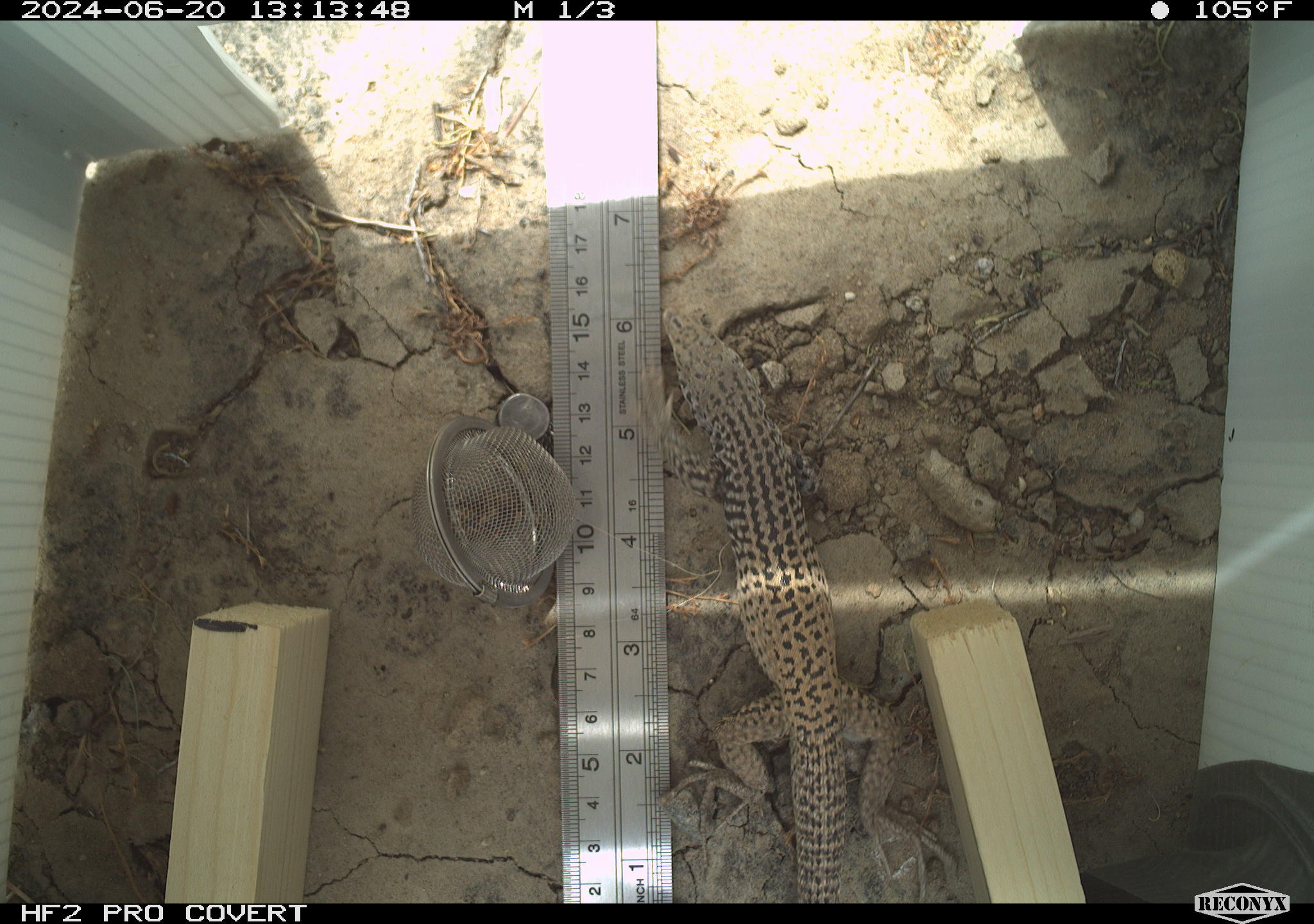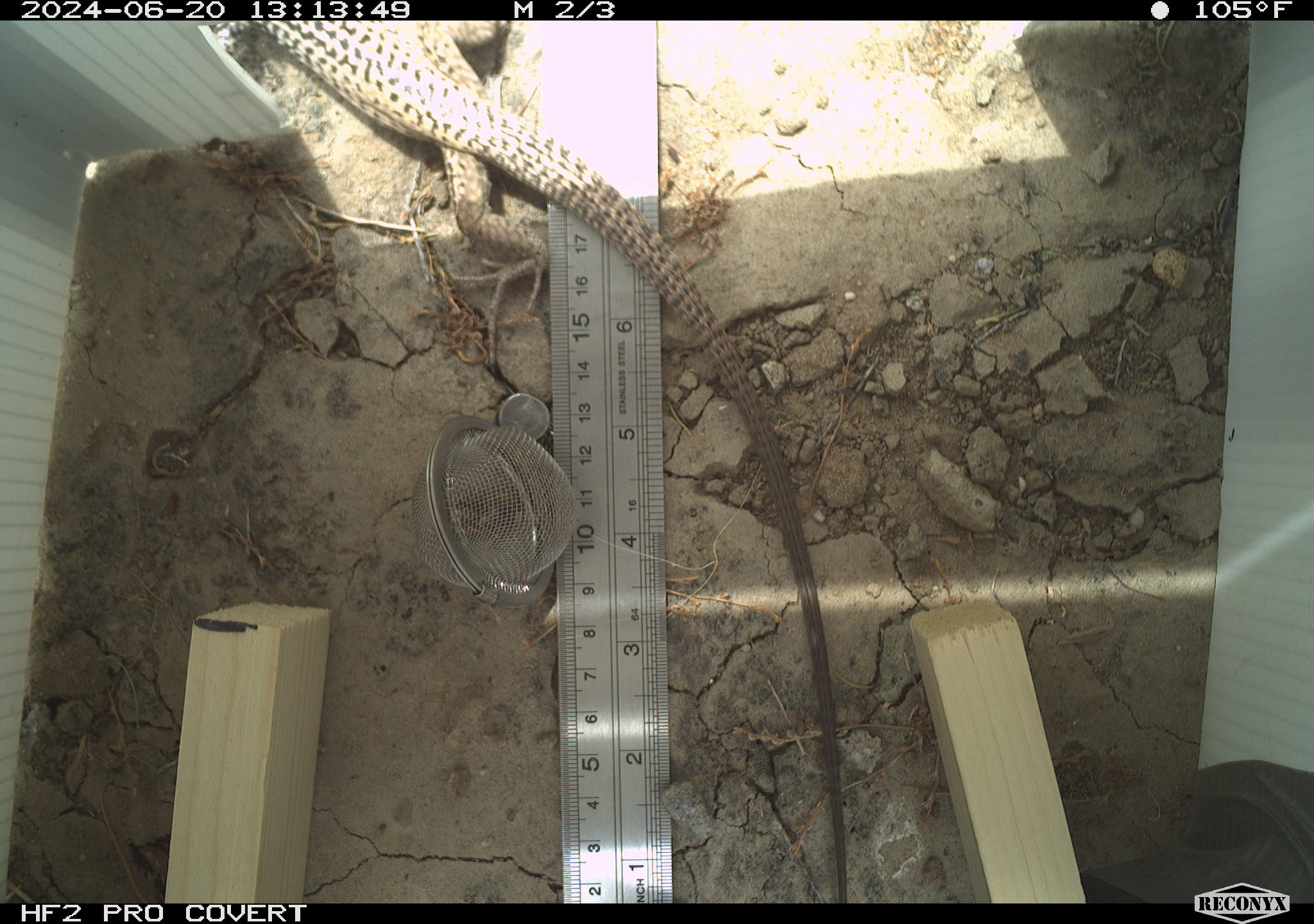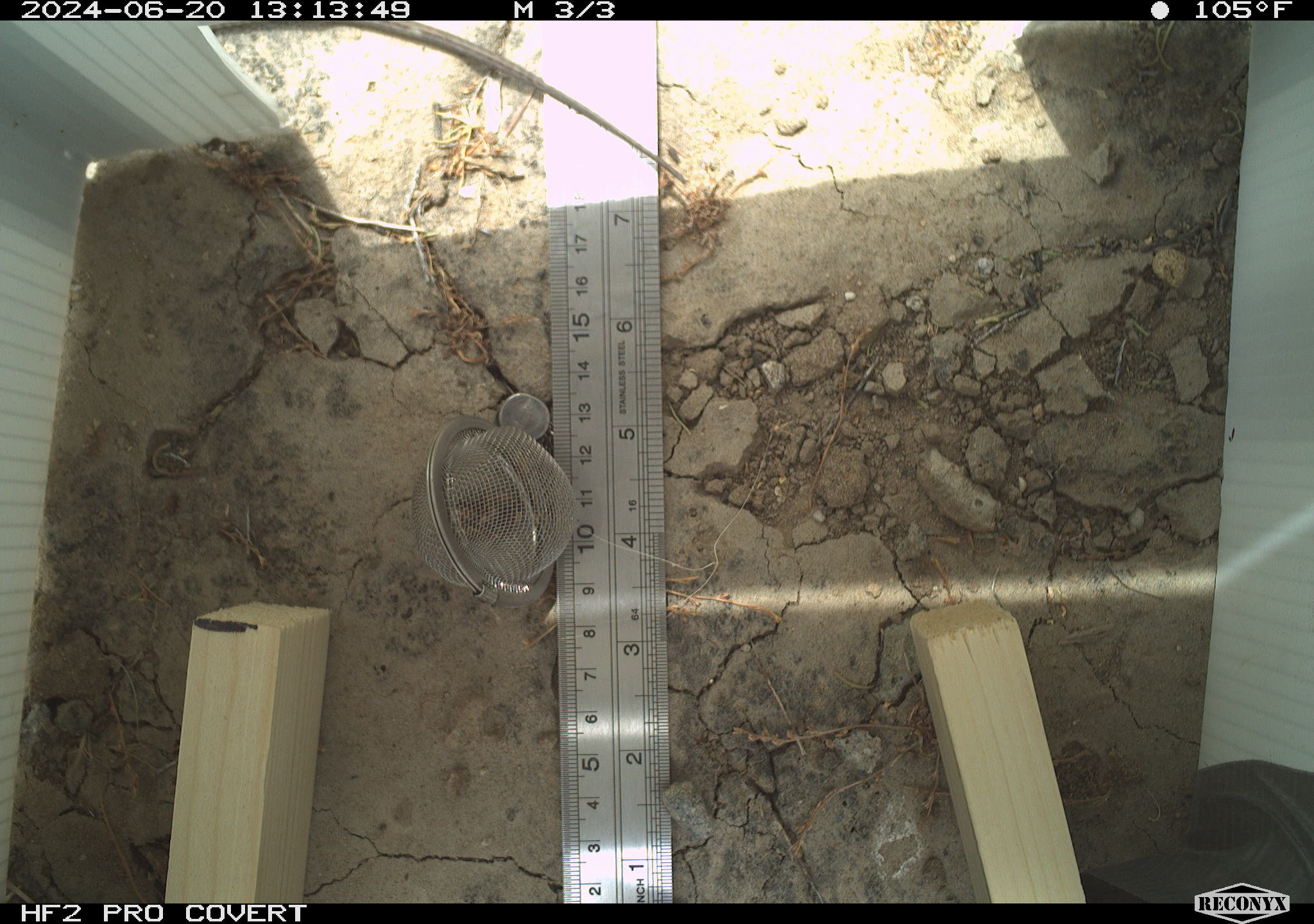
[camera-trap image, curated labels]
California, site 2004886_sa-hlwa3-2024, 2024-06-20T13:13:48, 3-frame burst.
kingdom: Animalia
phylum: Chordata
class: Reptilia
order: Squamata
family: Teiidae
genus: Aspidoscelis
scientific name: Aspidoscelis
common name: whiptail lizards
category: aspidoscelis species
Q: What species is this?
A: Aspidoscelis species (whiptail lizards) (Aspidoscelis).